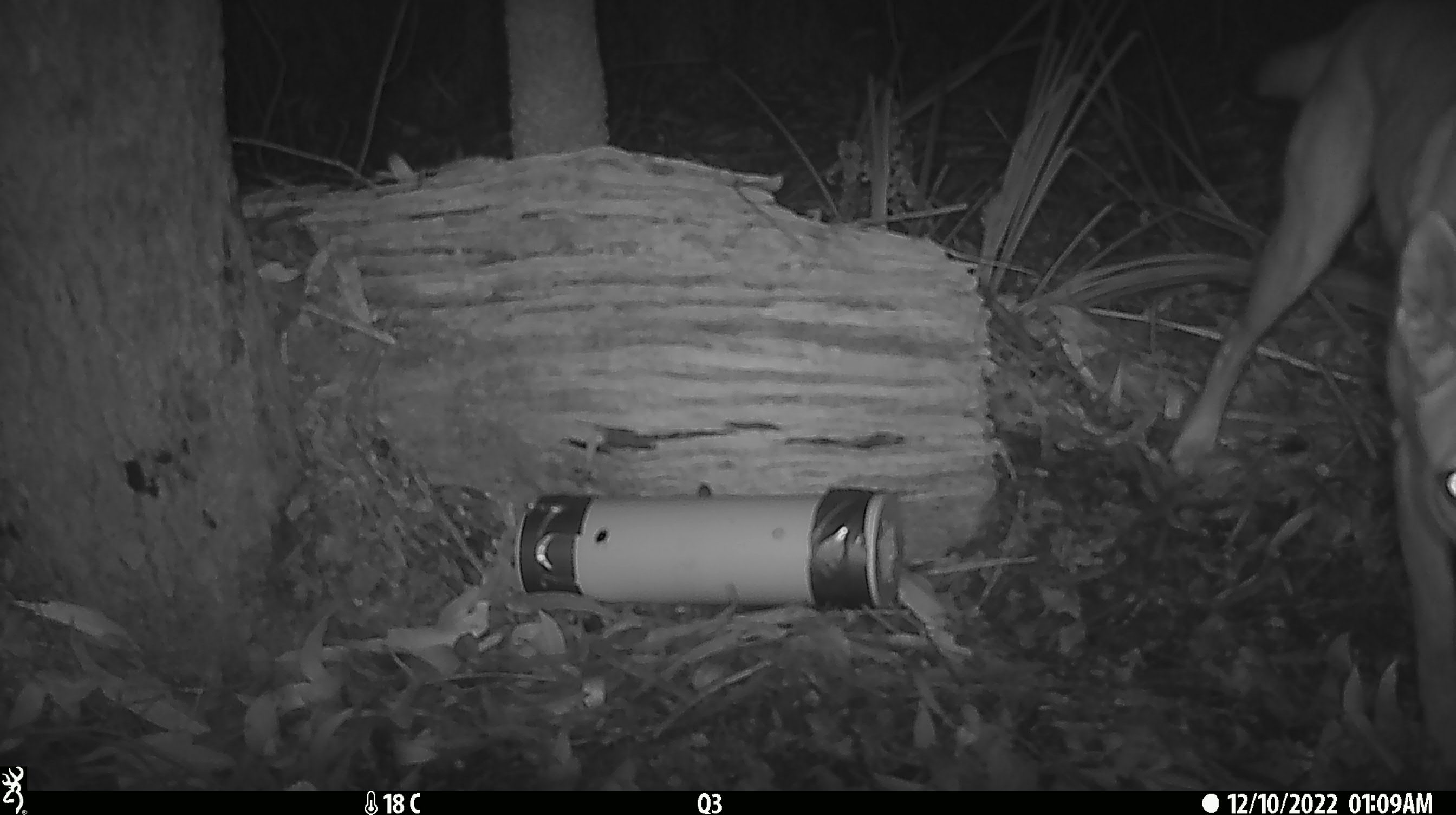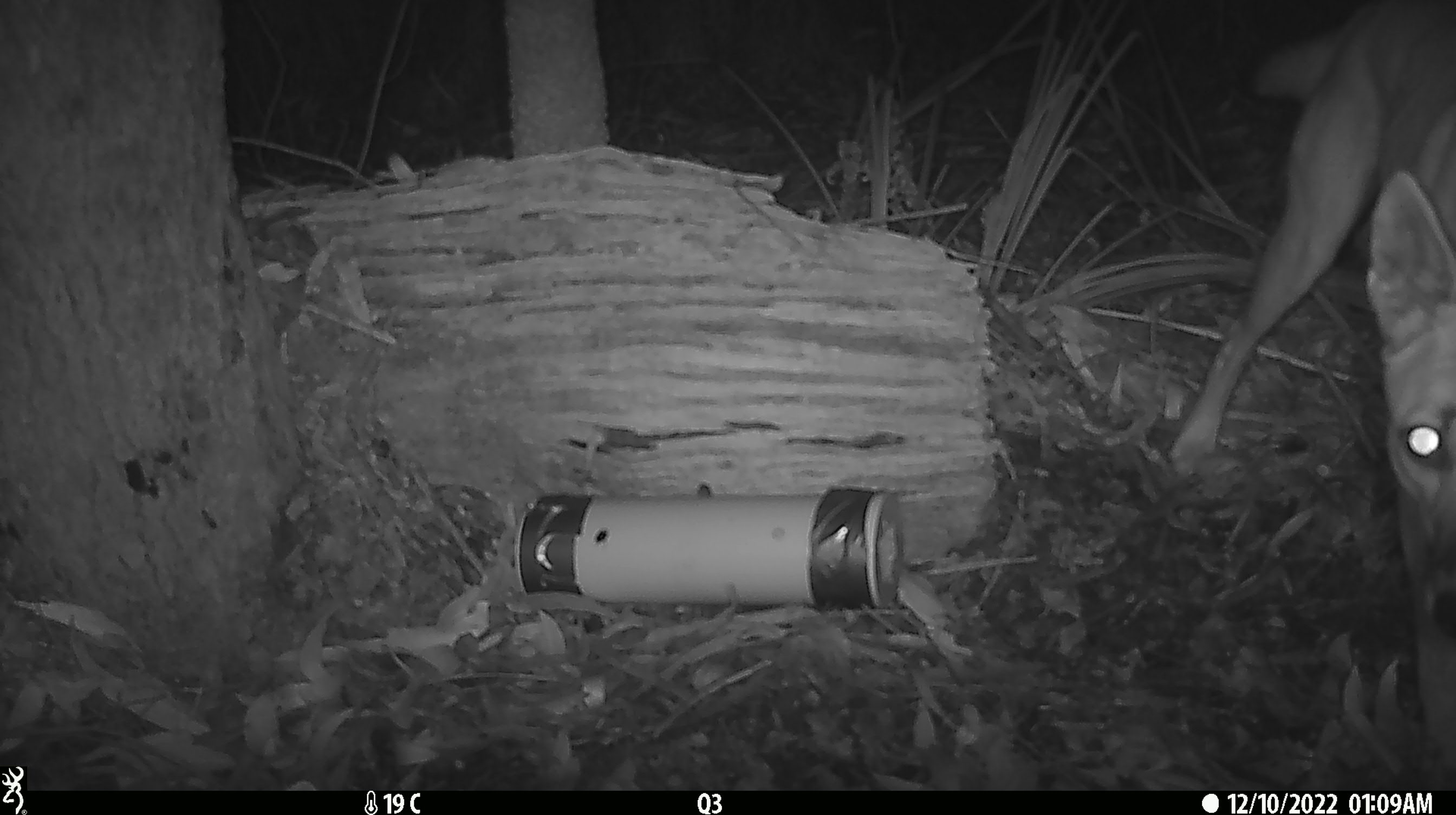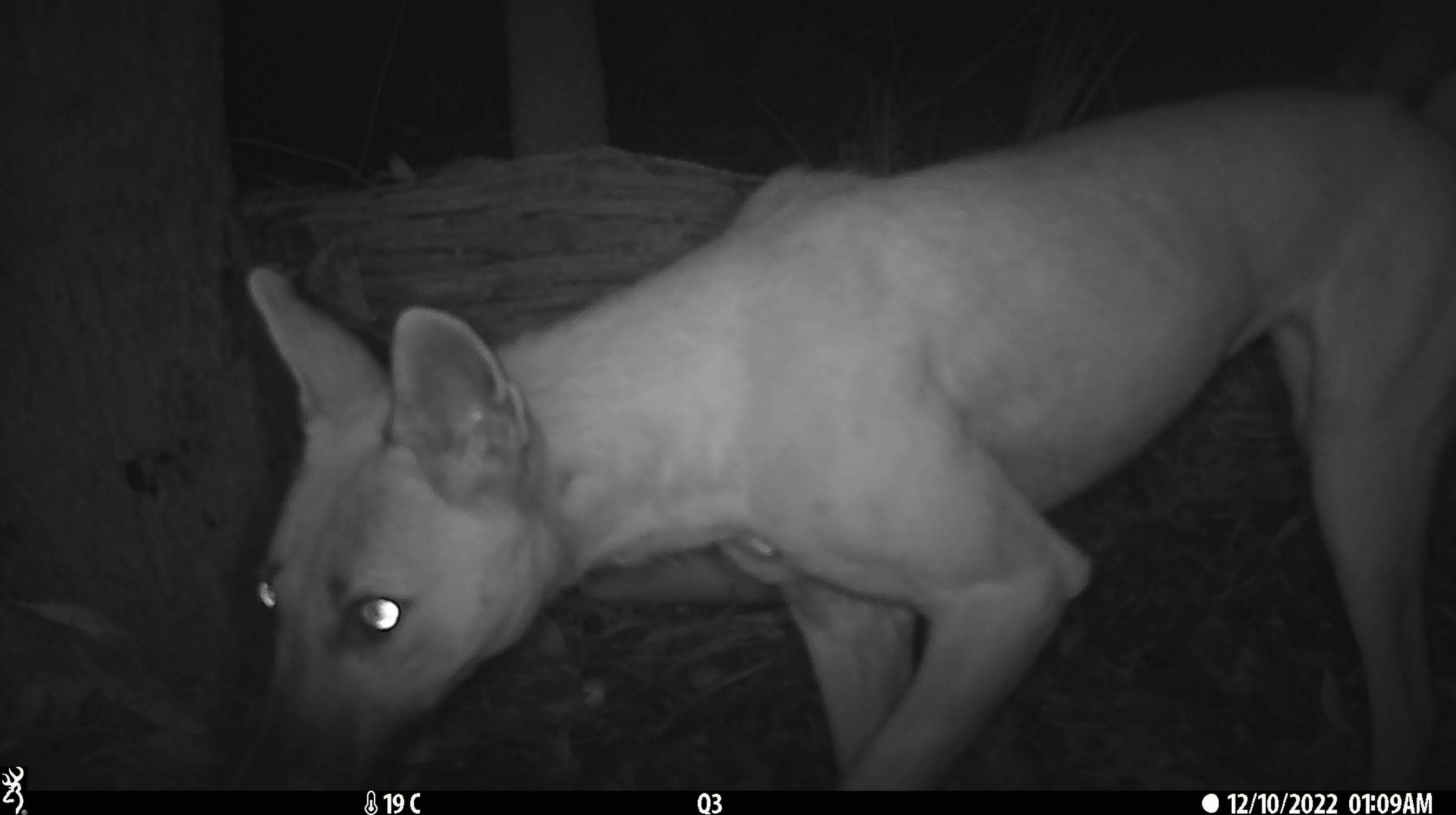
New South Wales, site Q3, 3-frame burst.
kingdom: Animalia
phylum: Chordata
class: Mammalia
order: Carnivora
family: Canidae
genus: Canis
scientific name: Canis familiaris dingo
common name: dingo